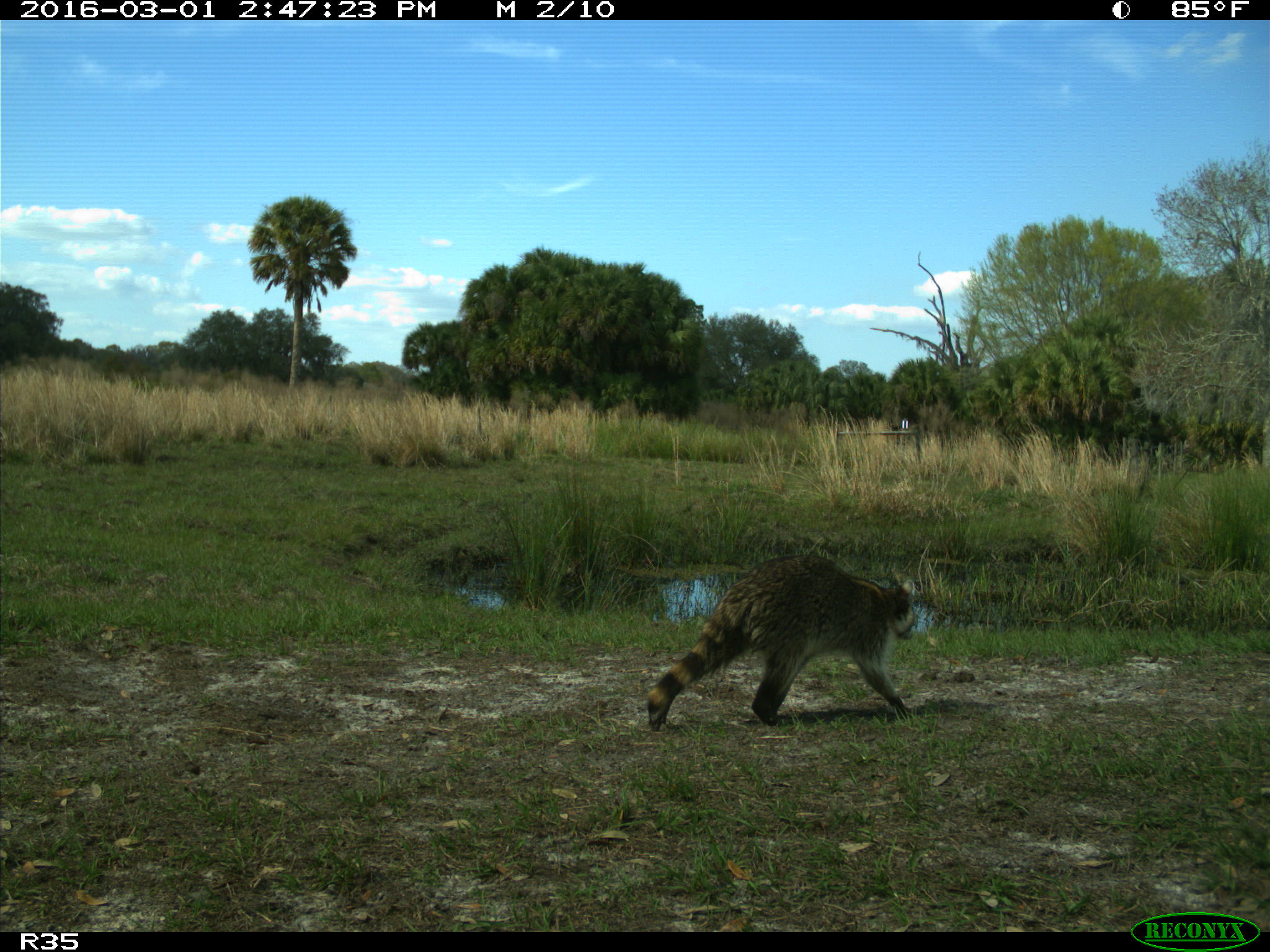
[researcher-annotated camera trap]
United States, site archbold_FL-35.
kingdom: Animalia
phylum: Chordata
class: Mammalia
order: Carnivora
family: Procyonidae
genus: Procyon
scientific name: Procyon lotor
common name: common raccoon